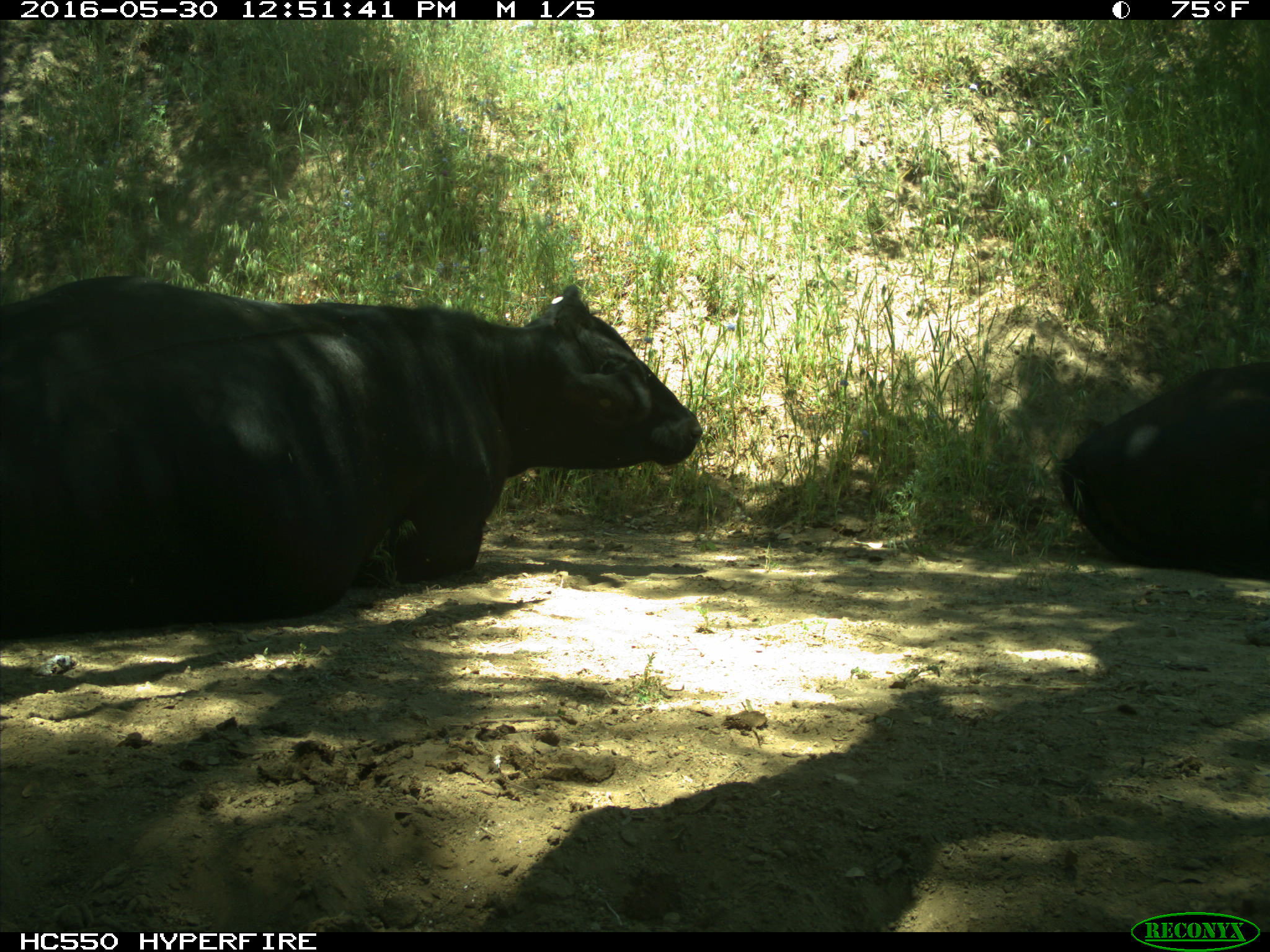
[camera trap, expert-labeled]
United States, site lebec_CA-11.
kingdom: Animalia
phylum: Chordata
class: Mammalia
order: Artiodactyla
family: Bovidae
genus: Bos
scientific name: Bos taurus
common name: domestic cow